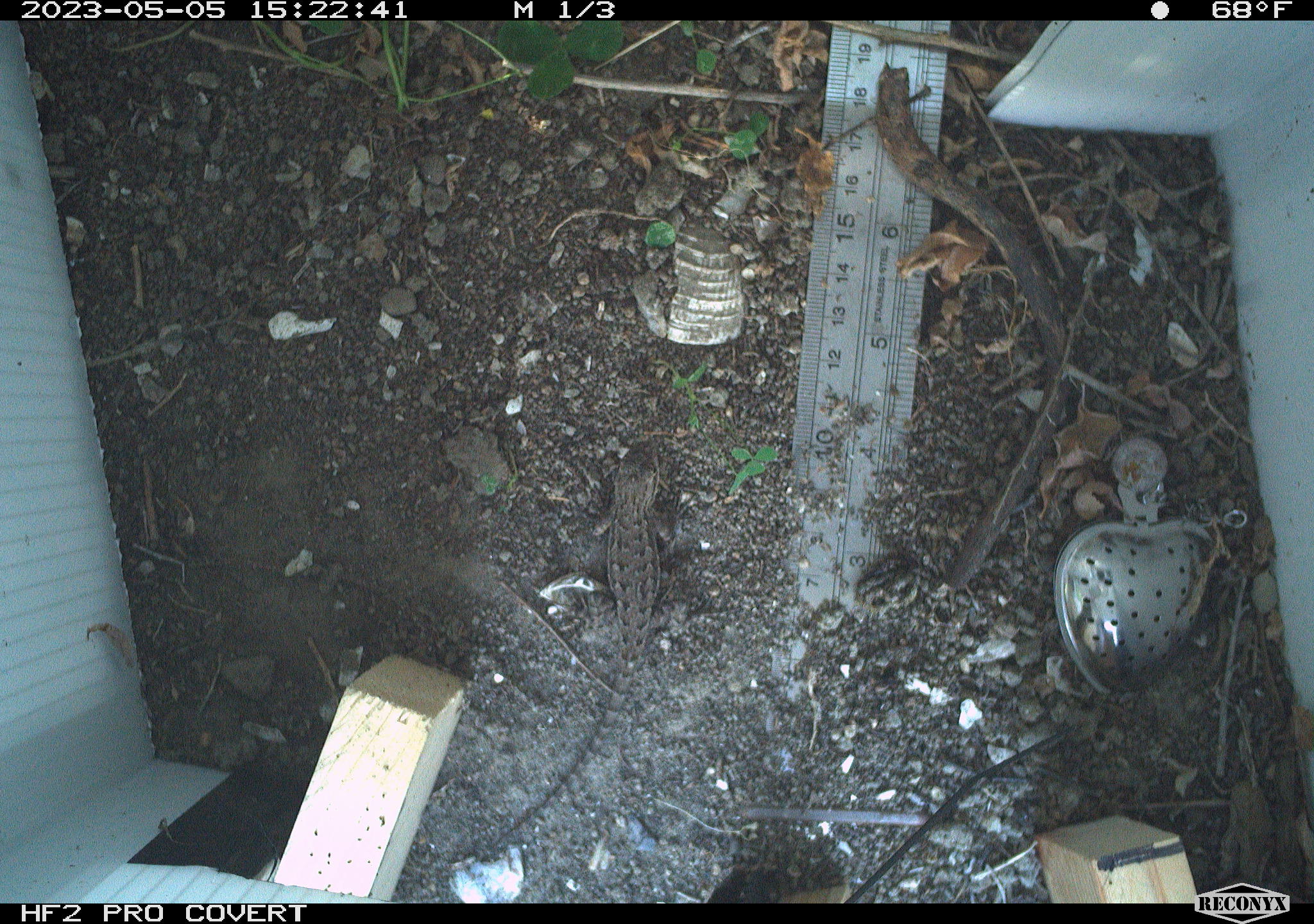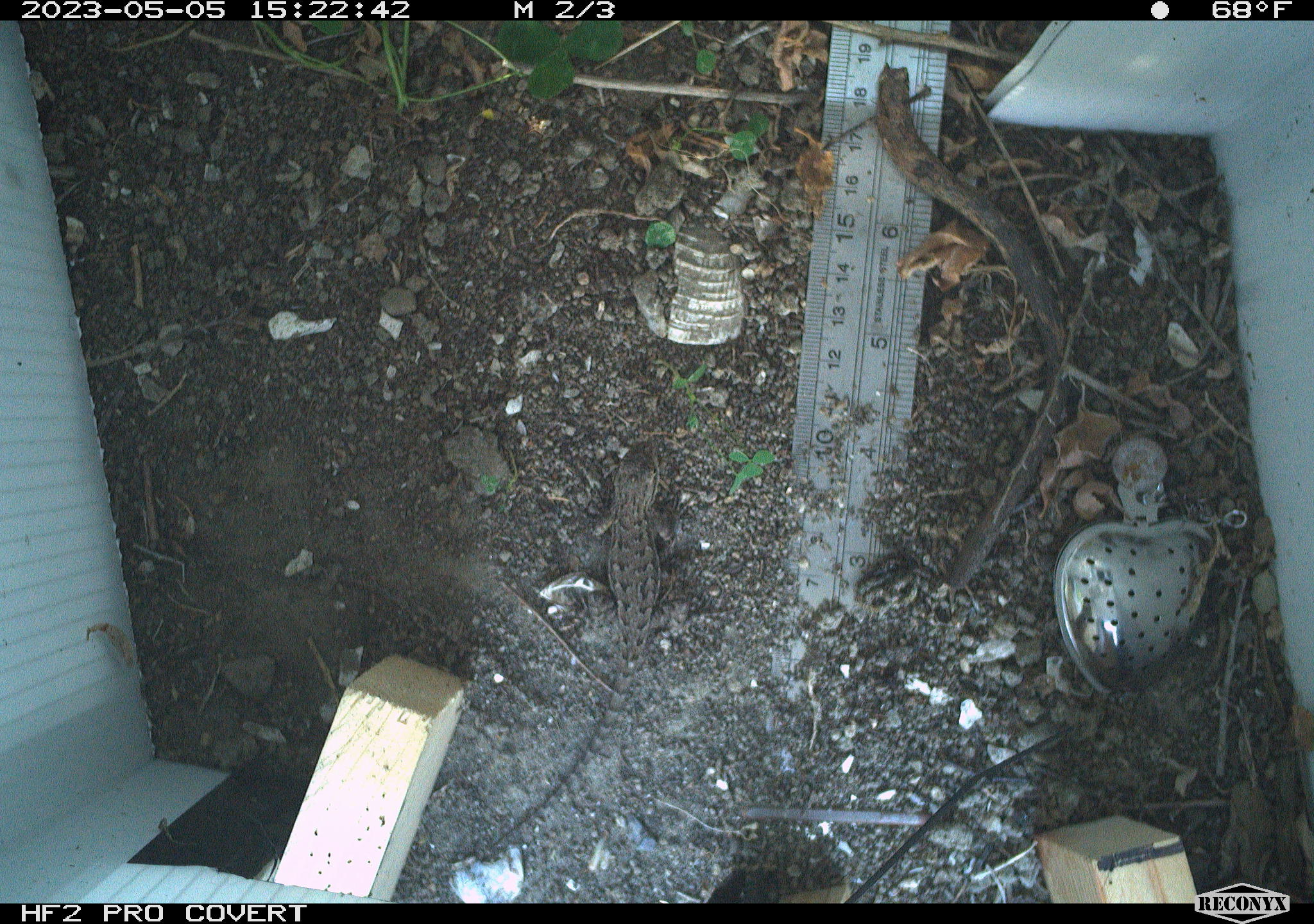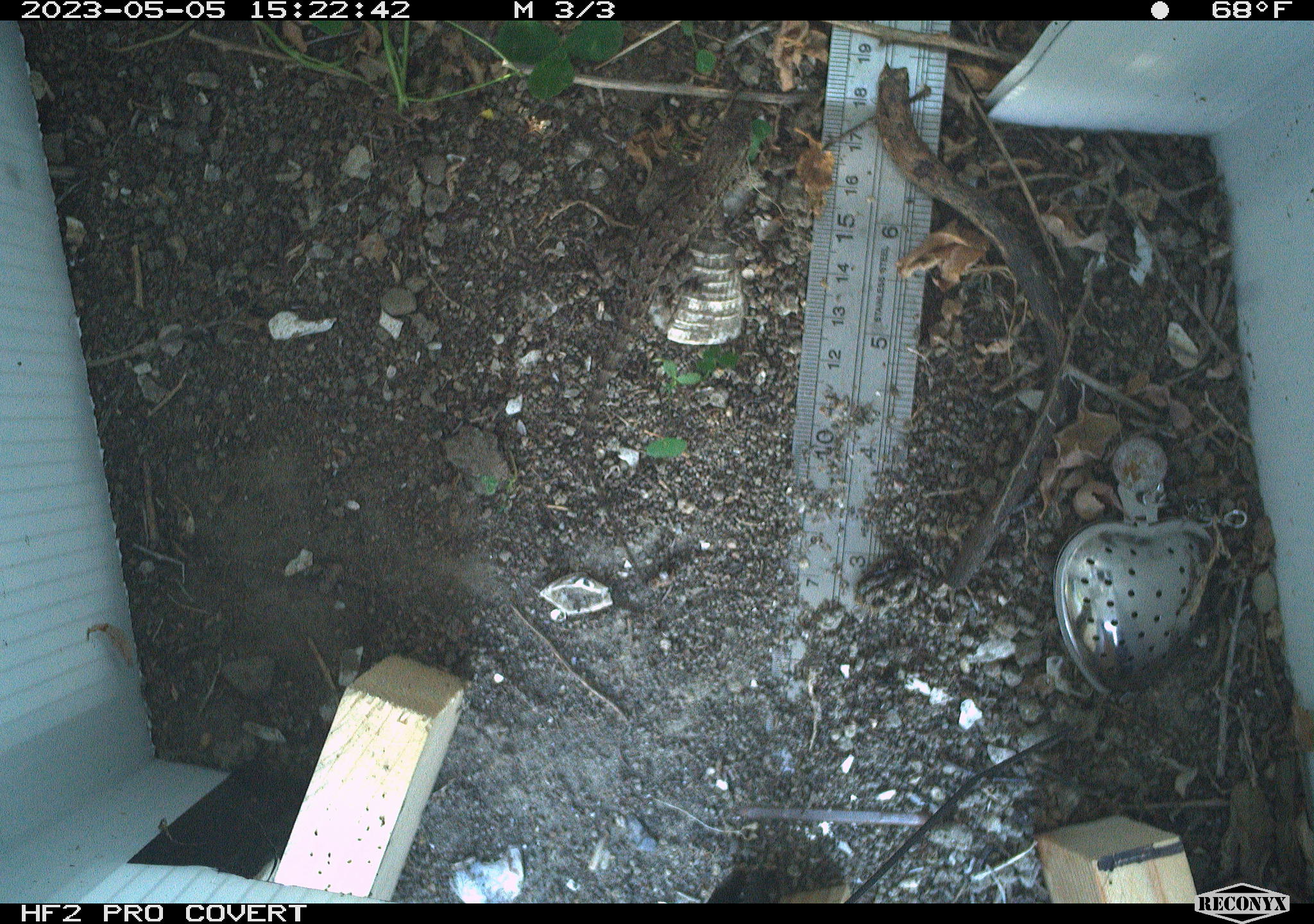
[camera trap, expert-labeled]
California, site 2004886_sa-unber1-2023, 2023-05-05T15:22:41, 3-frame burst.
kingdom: Animalia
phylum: Chordata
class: Reptilia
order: Squamata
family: Phrynosomatidae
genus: Sceloporus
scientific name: Sceloporus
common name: spiny lizards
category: sceloporus species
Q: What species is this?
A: Sceloporus species (spiny lizards) (Sceloporus).